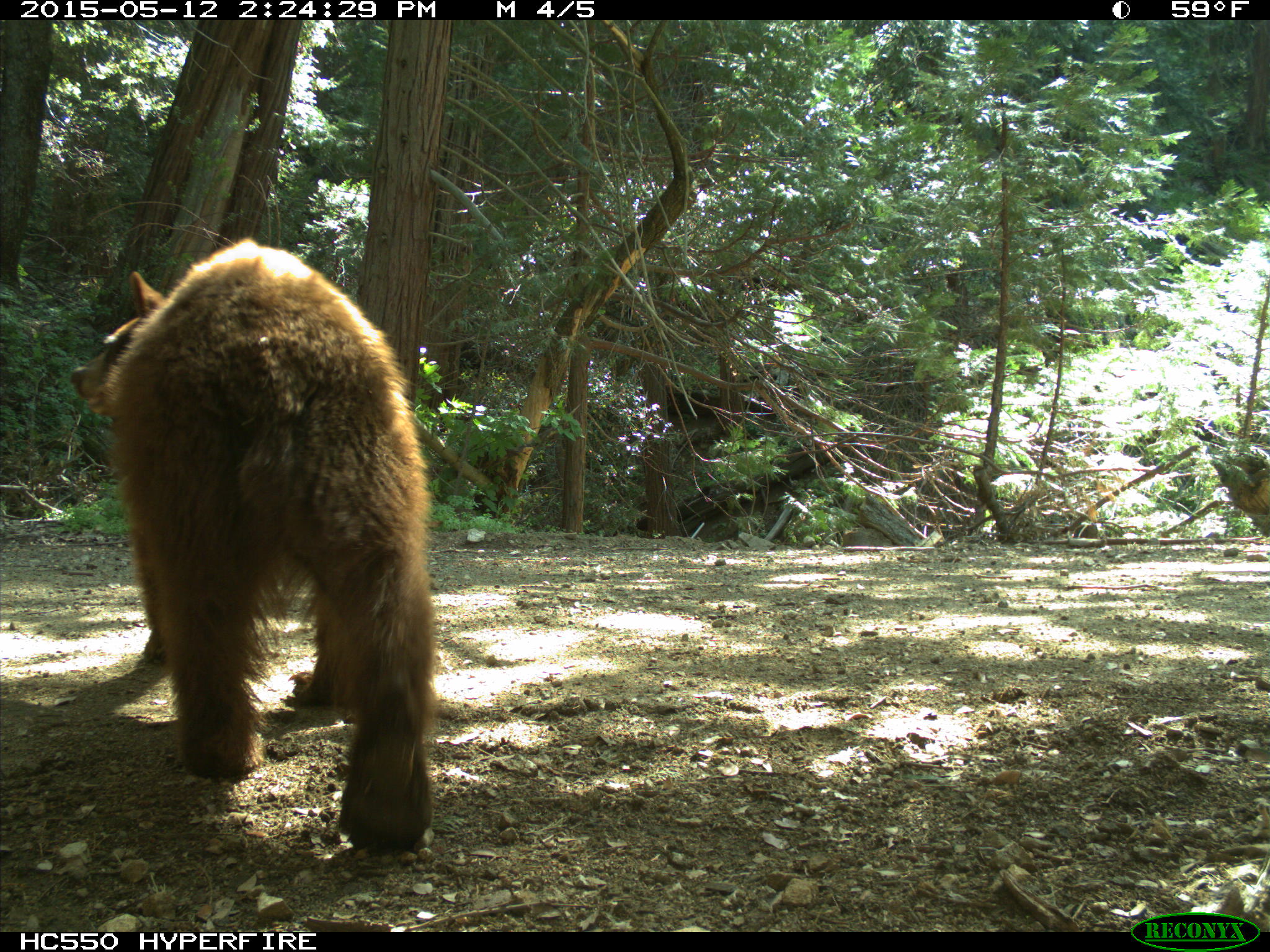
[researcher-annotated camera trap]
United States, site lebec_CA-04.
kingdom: Animalia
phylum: Chordata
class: Mammalia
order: Carnivora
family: Ursidae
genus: Ursus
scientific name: Ursus americanus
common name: american black bear